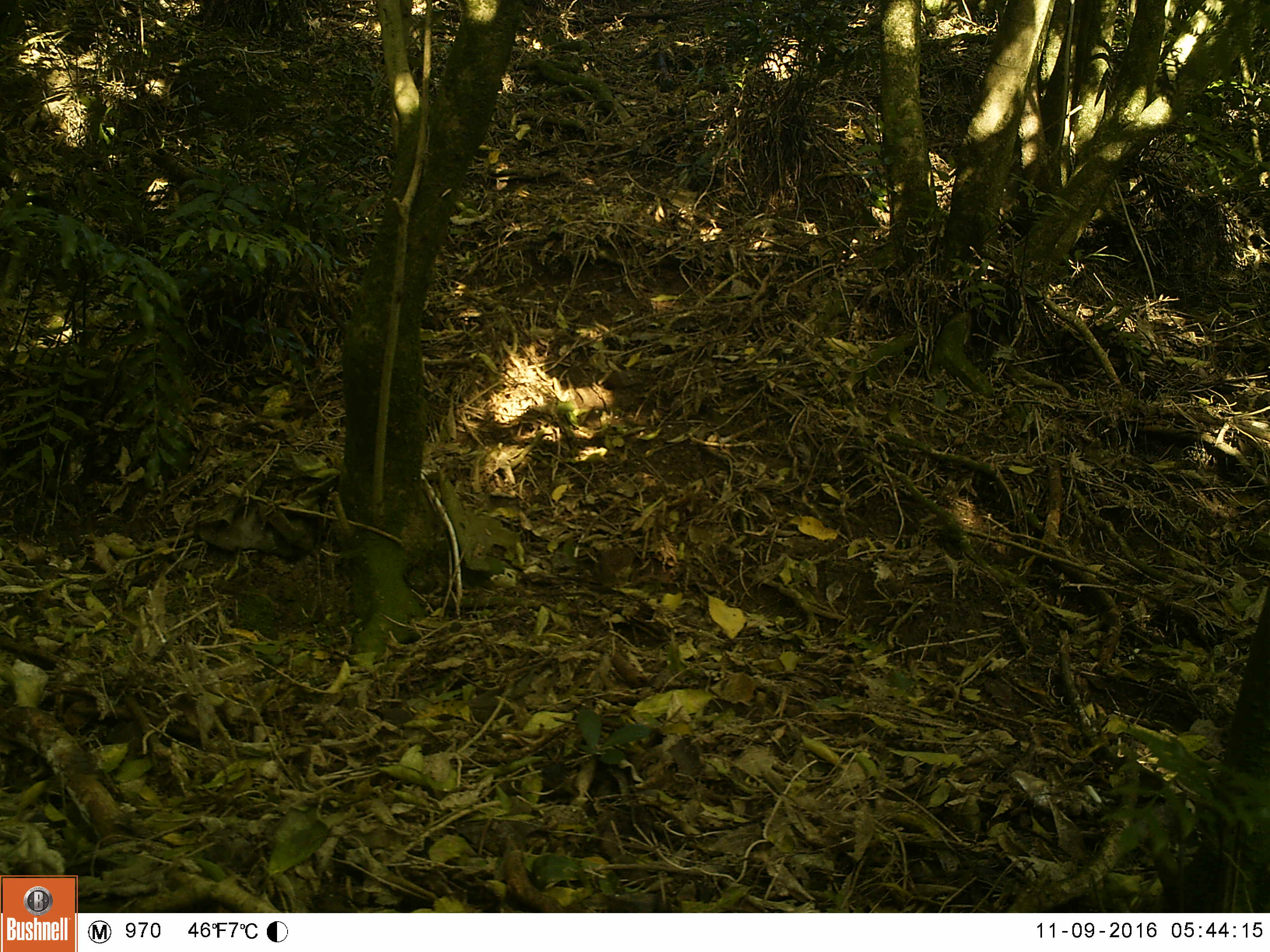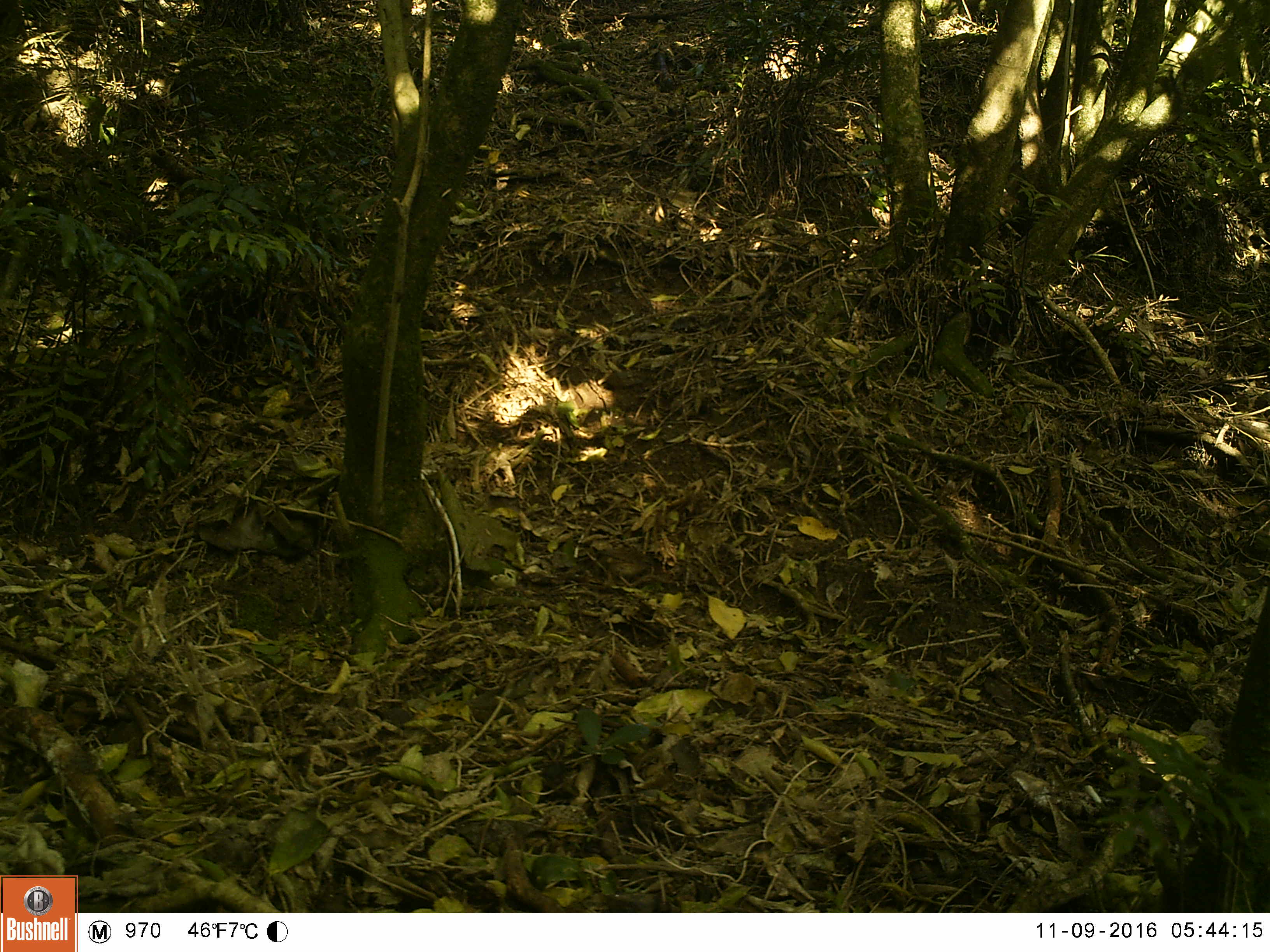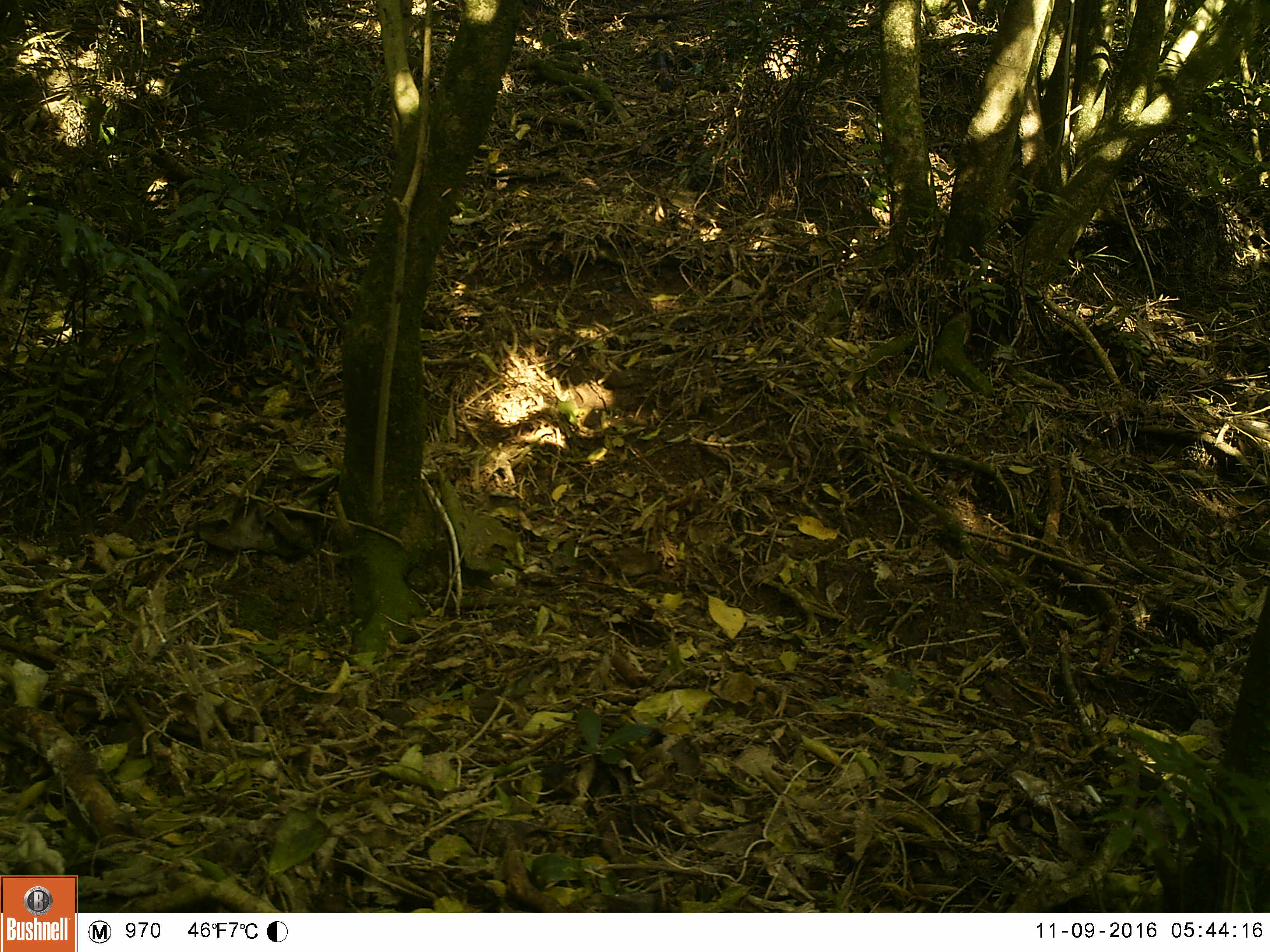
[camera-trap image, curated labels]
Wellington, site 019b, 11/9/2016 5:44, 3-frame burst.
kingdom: Animalia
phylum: Chordata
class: Aves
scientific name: Aves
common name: bird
Bird (Aves).